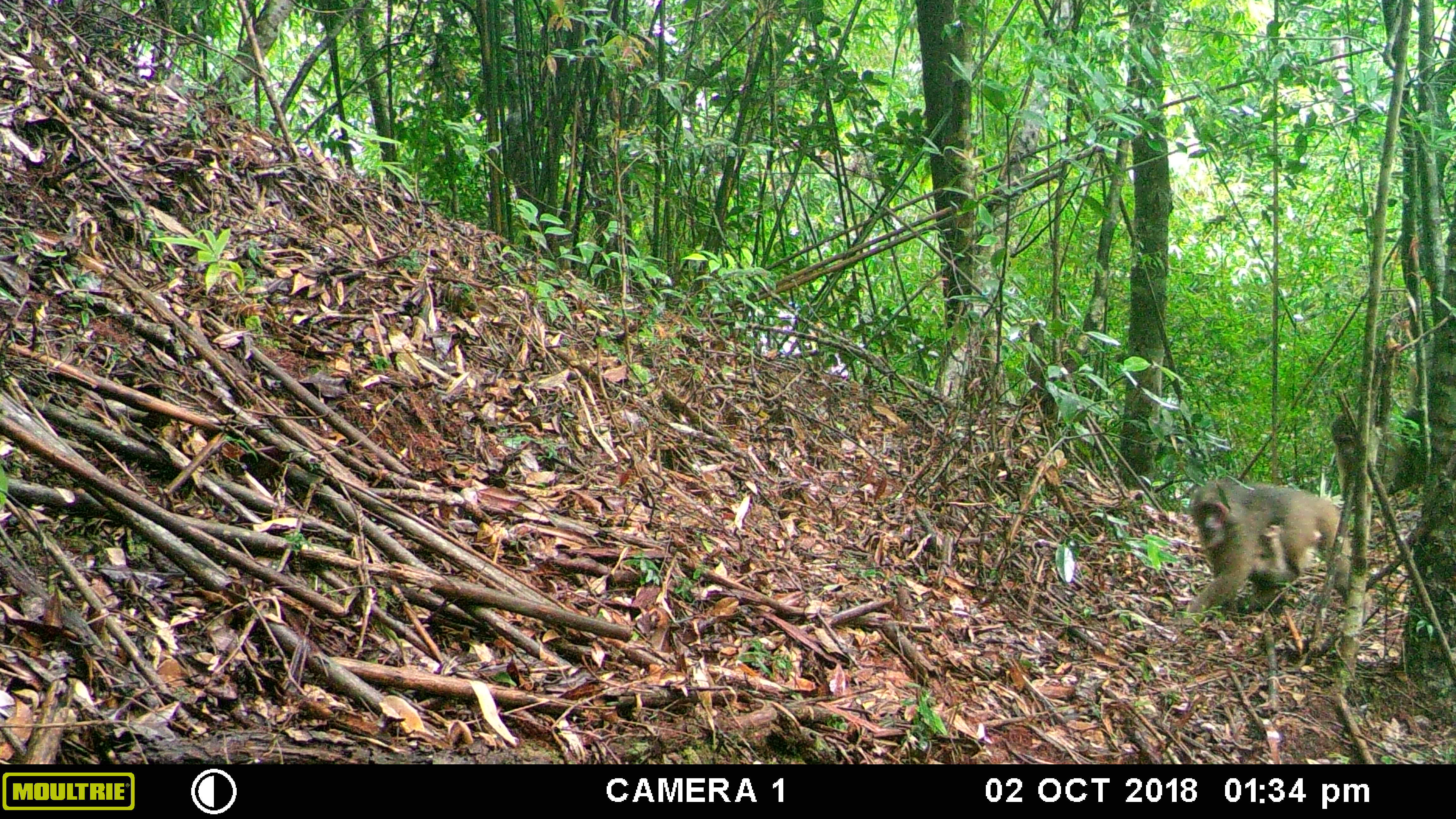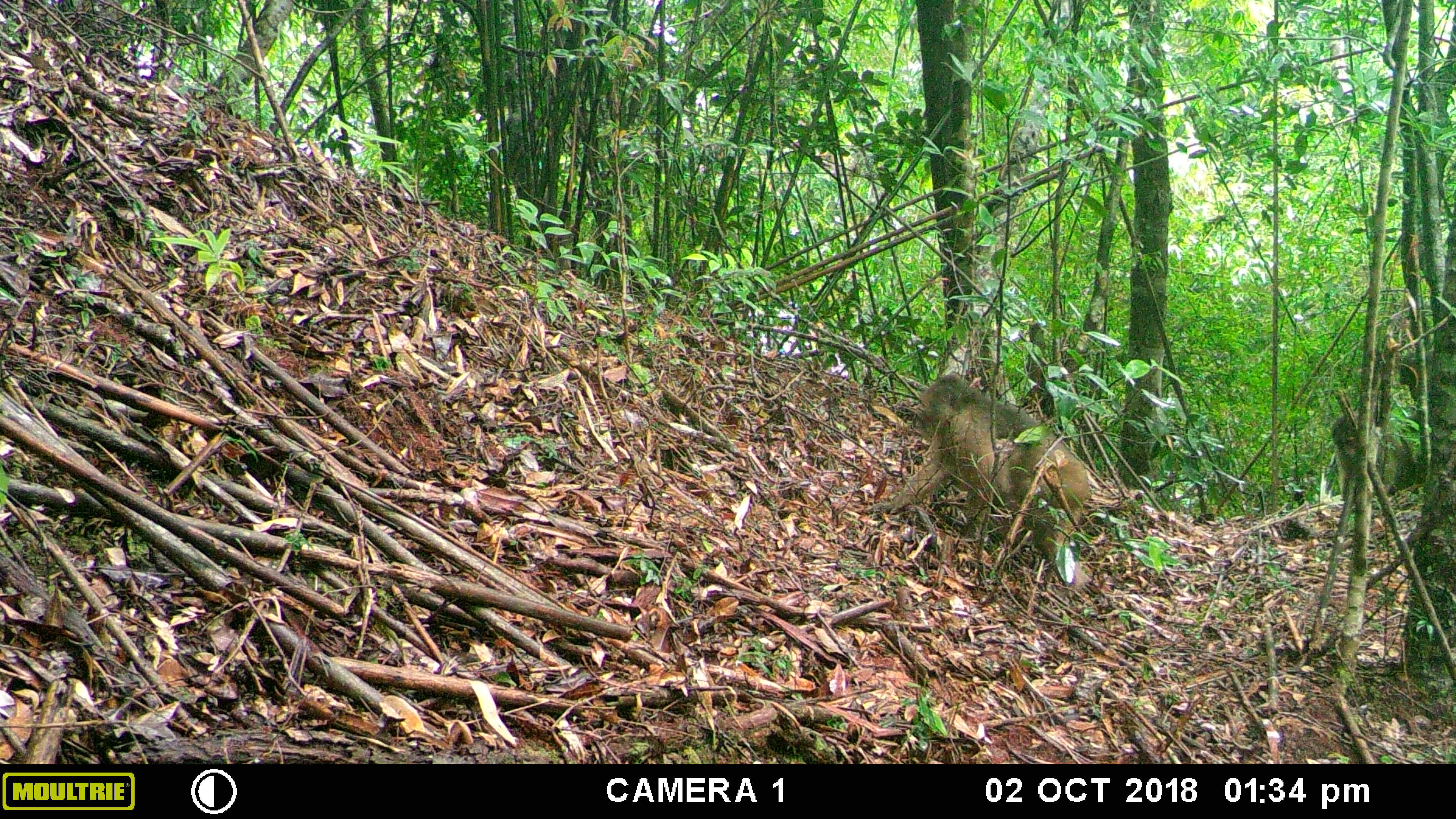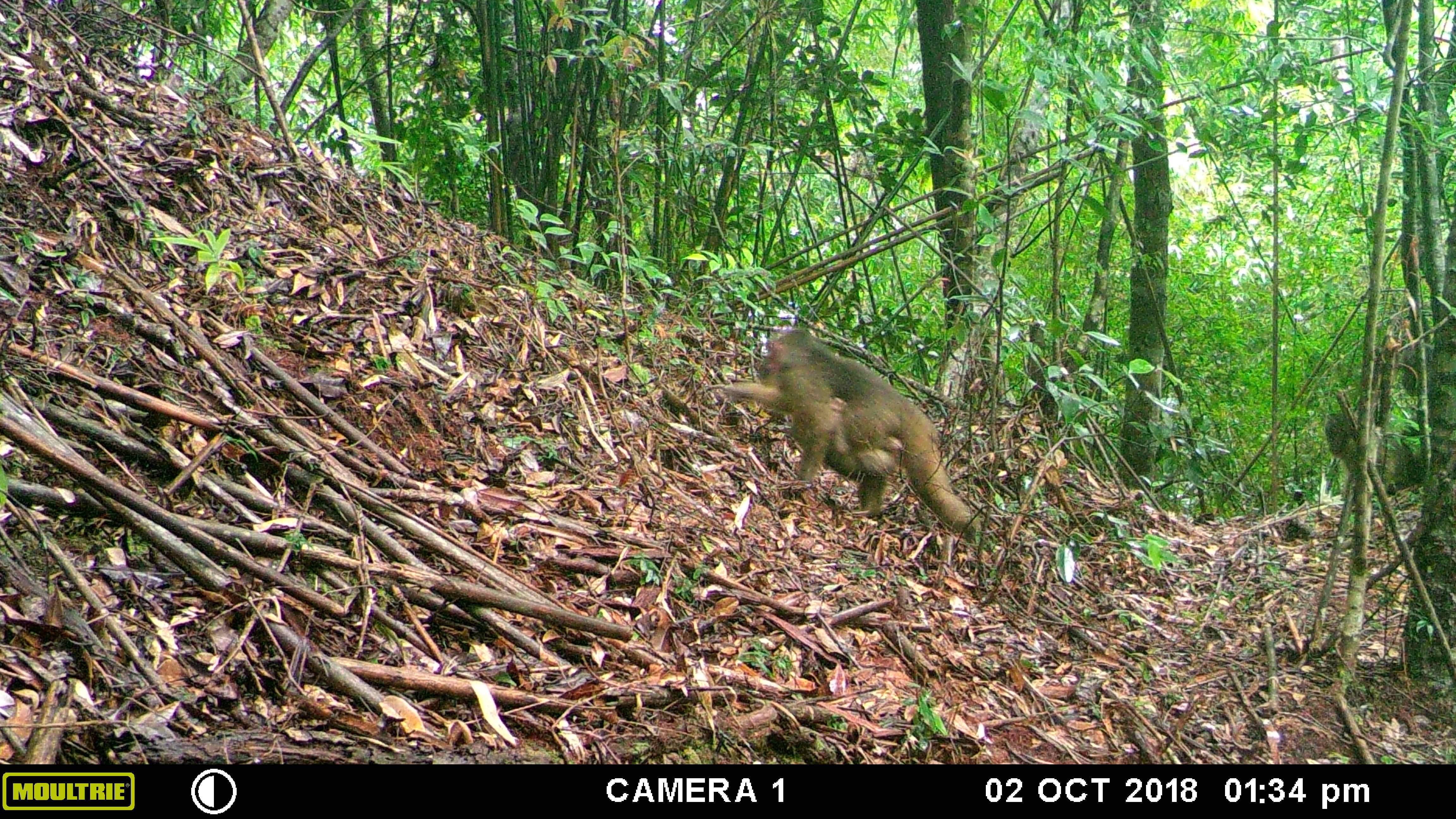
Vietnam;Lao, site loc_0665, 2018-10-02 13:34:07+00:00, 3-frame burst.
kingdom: Animalia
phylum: Chordata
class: Mammalia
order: Primates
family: Cercopithecidae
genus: Macaca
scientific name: Macaca arctoides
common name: stump-tailed macaque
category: stump tailed macaque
Stump tailed macaque (stump-tailed macaque) (Macaca arctoides). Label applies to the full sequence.